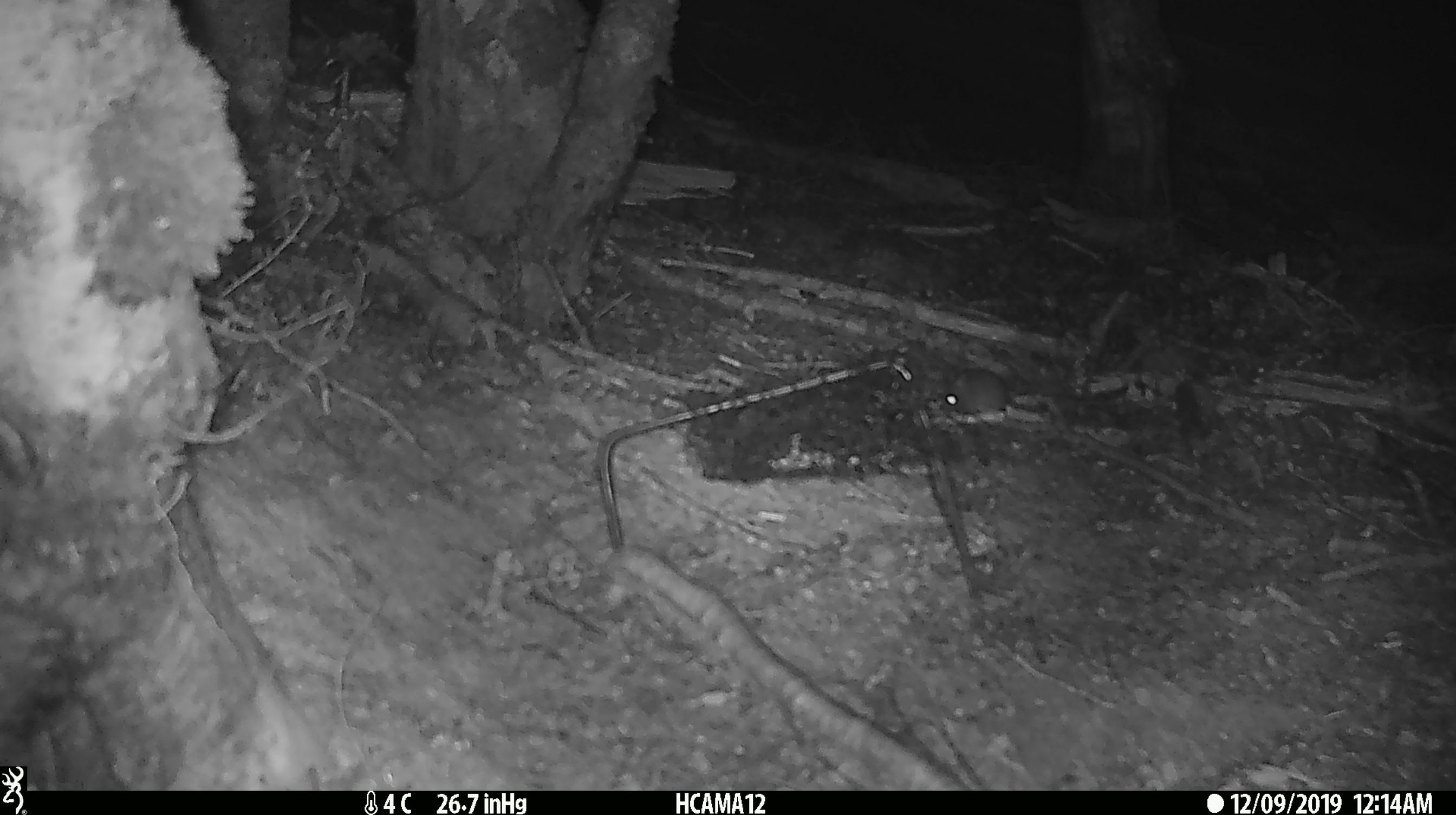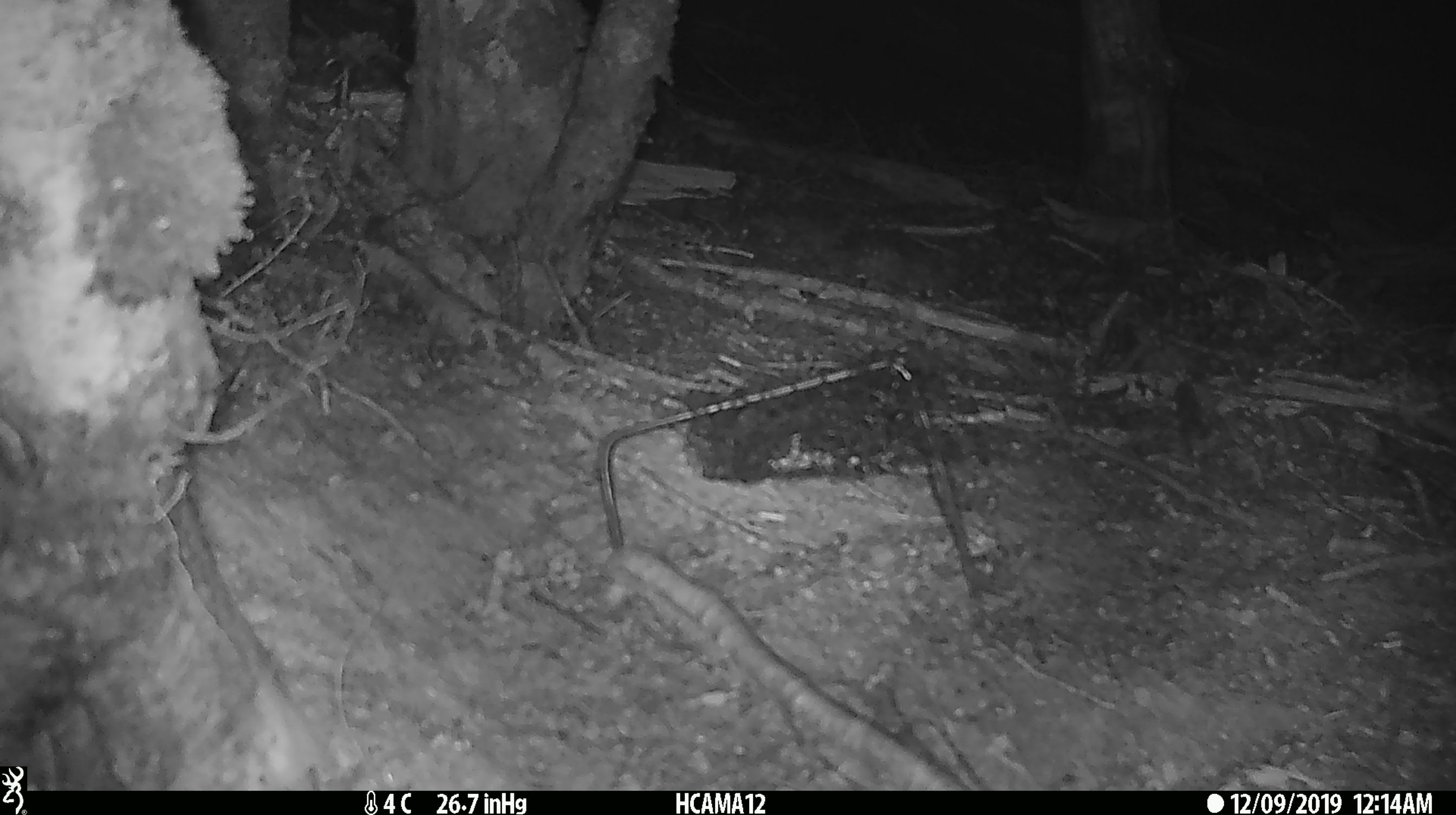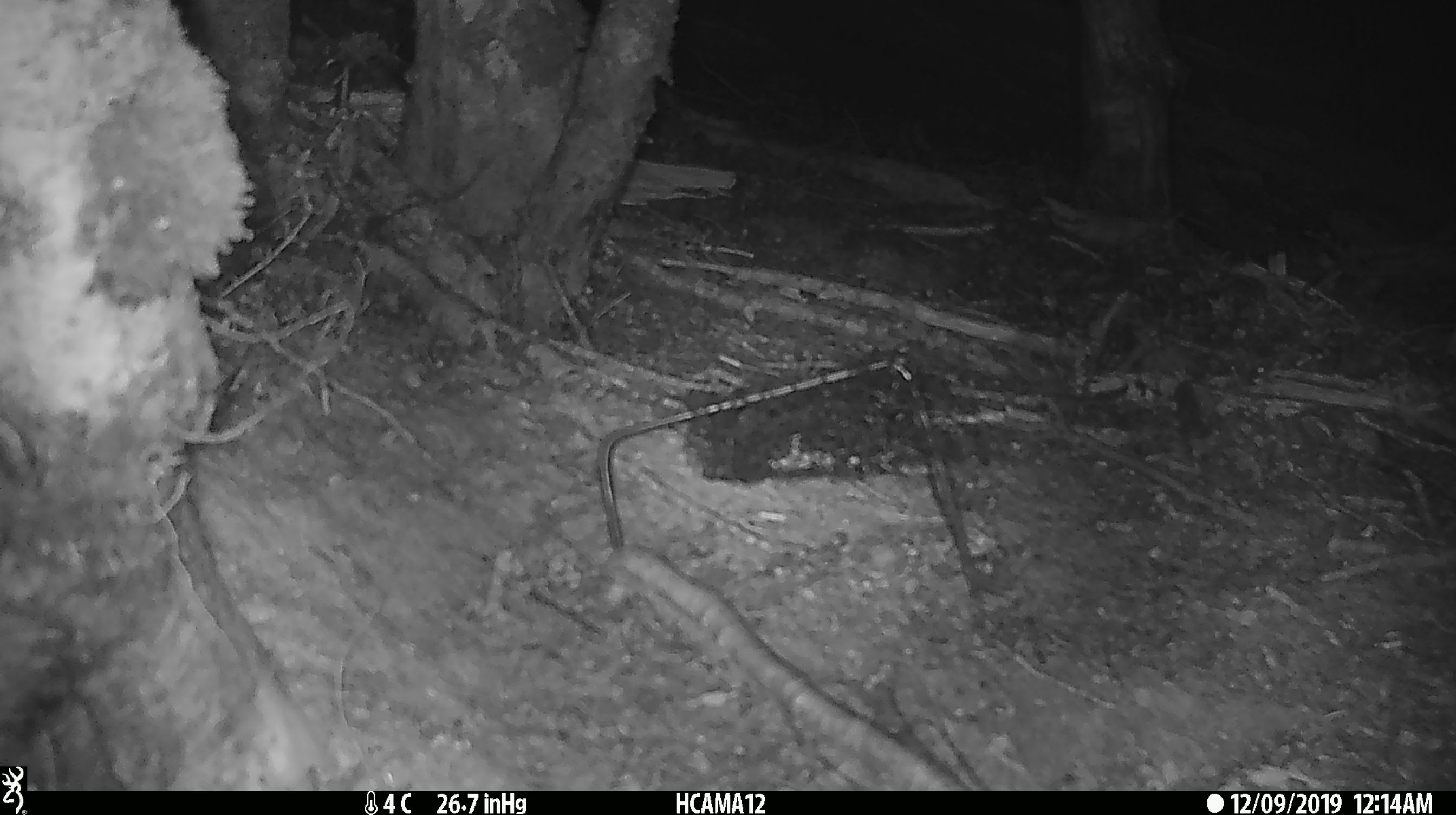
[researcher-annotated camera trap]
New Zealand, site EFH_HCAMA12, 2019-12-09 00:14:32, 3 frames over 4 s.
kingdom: Animalia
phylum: Chordata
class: Mammalia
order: Rodentia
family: Muridae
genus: Mus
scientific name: Mus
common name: mouse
Mouse (Mus).